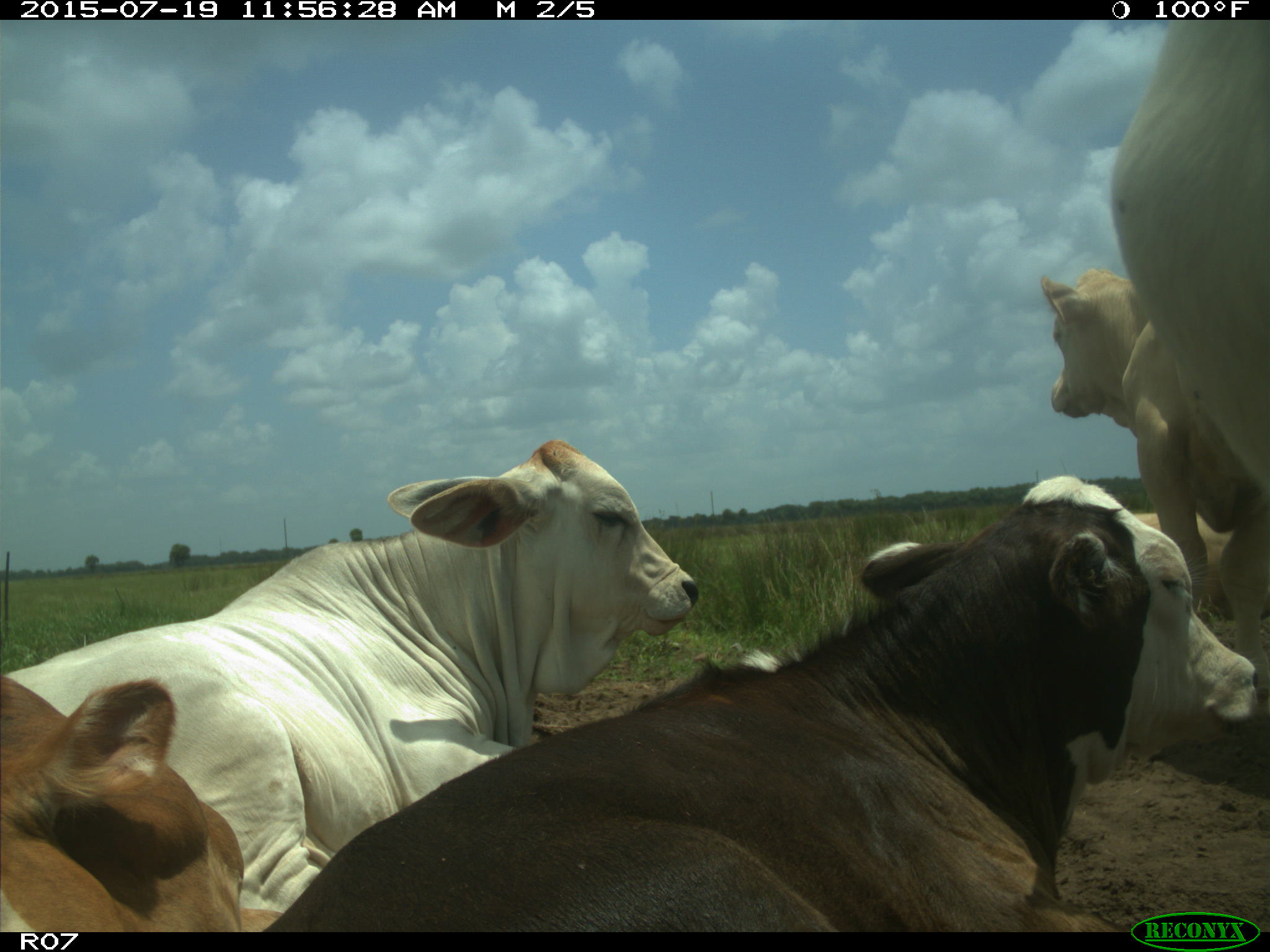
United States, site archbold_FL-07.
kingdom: Animalia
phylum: Chordata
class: Mammalia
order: Artiodactyla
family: Bovidae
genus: Bos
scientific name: Bos taurus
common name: domestic cow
Bos taurus (domestic cow).